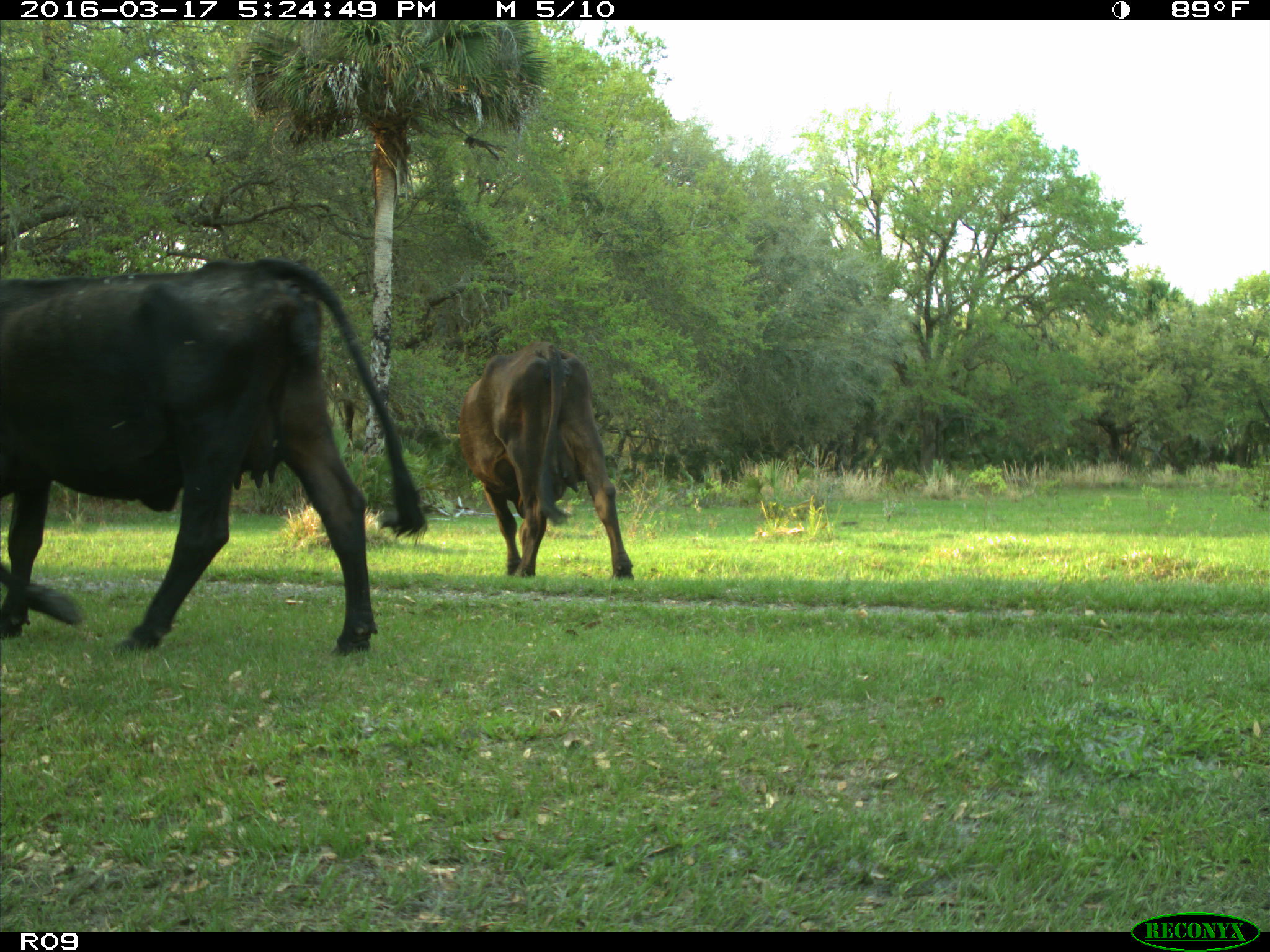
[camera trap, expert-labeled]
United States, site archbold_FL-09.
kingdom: Animalia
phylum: Chordata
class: Mammalia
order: Artiodactyla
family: Bovidae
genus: Bos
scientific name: Bos taurus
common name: domestic cow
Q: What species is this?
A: Bos taurus (domestic cow).